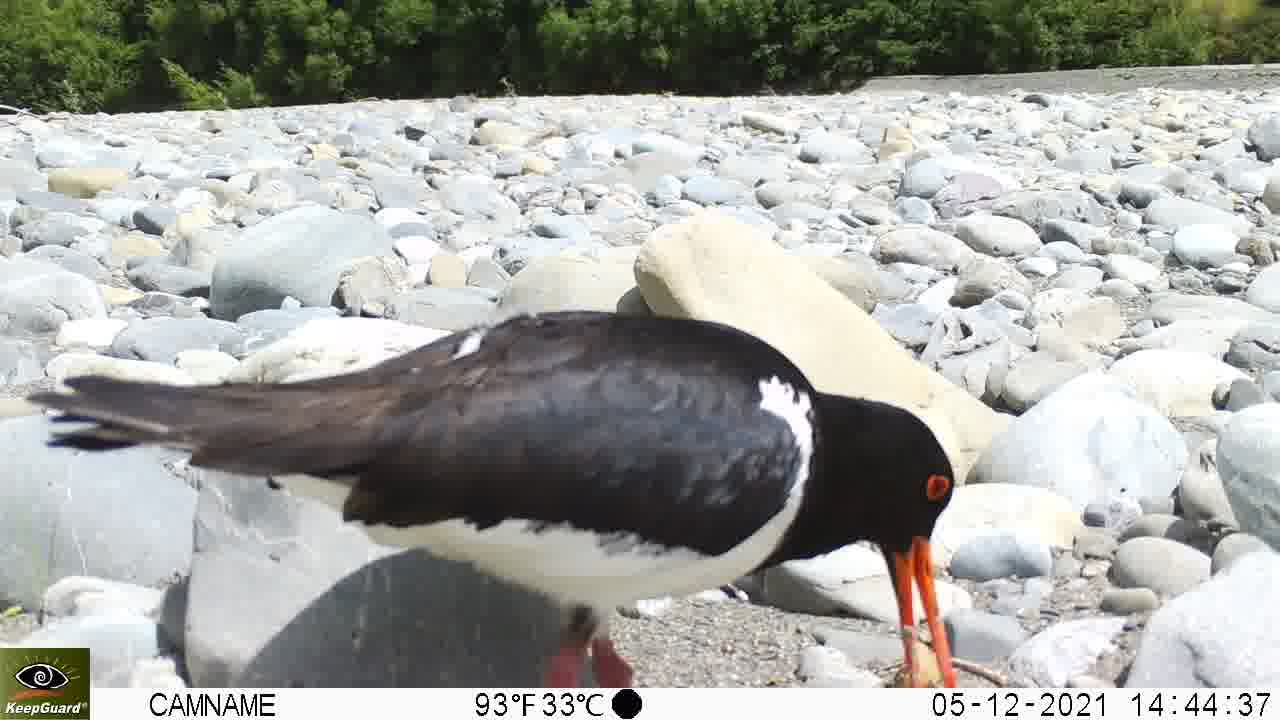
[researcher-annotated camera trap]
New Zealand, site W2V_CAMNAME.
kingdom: Animalia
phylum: Chordata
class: Aves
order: Charadriiformes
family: Haematopodidae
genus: Haematopus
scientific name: Haematopus unicolor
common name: variable oystercatcher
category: oystercatcher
Oystercatcher (variable oystercatcher) (Haematopus unicolor).